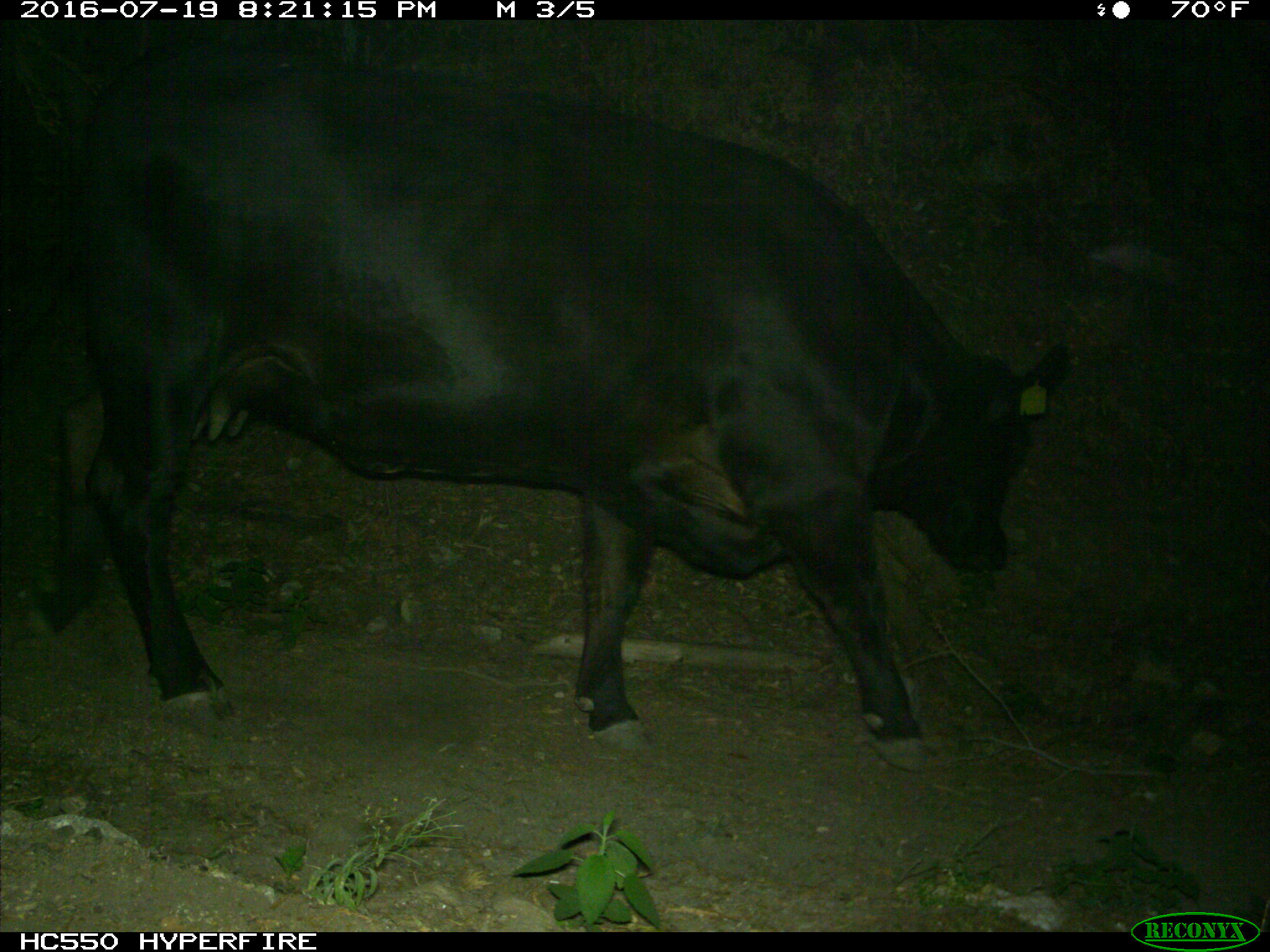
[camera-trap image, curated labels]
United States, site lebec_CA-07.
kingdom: Animalia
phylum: Chordata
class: Mammalia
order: Artiodactyla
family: Bovidae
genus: Bos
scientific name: Bos taurus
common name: domestic cow